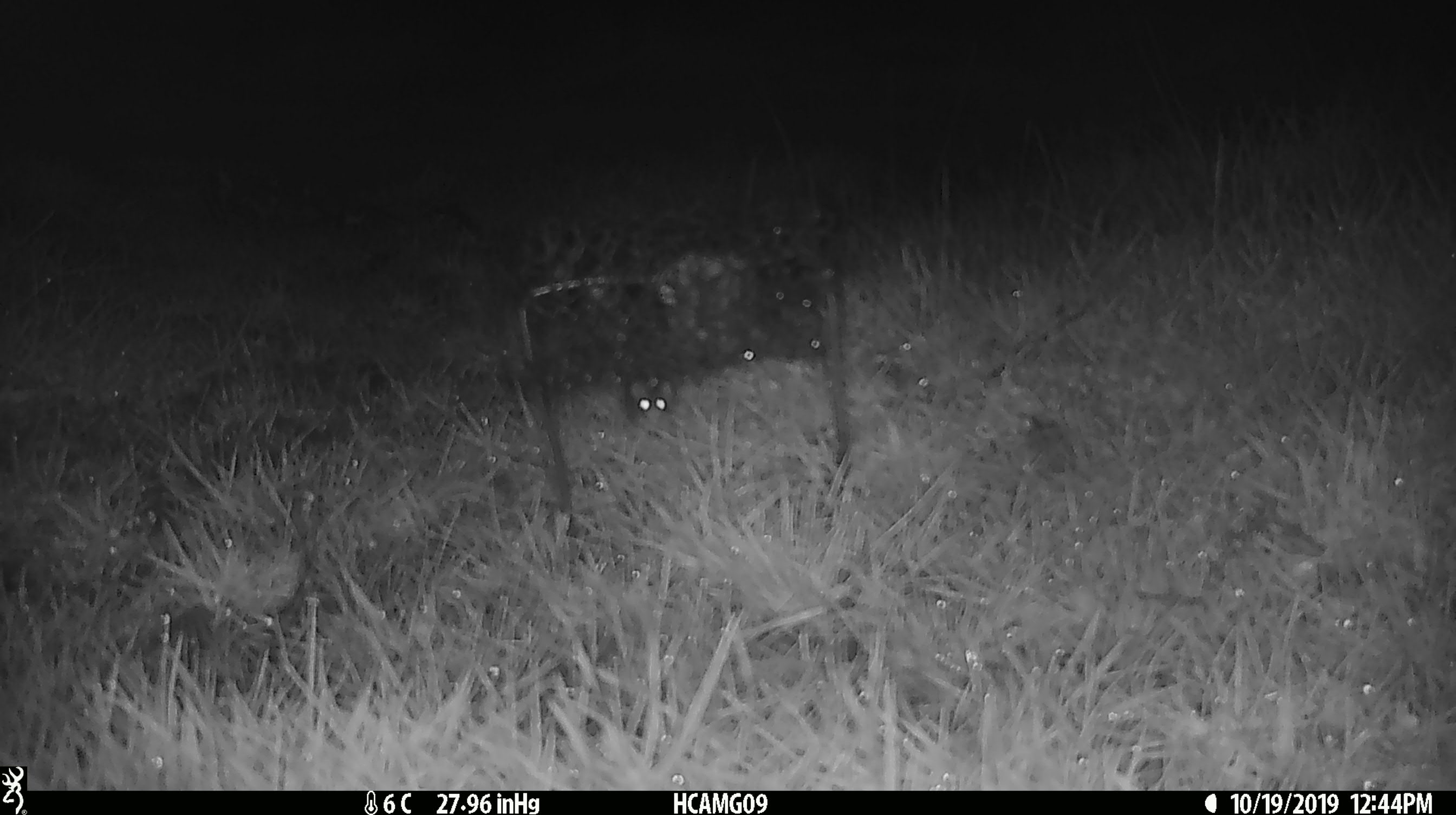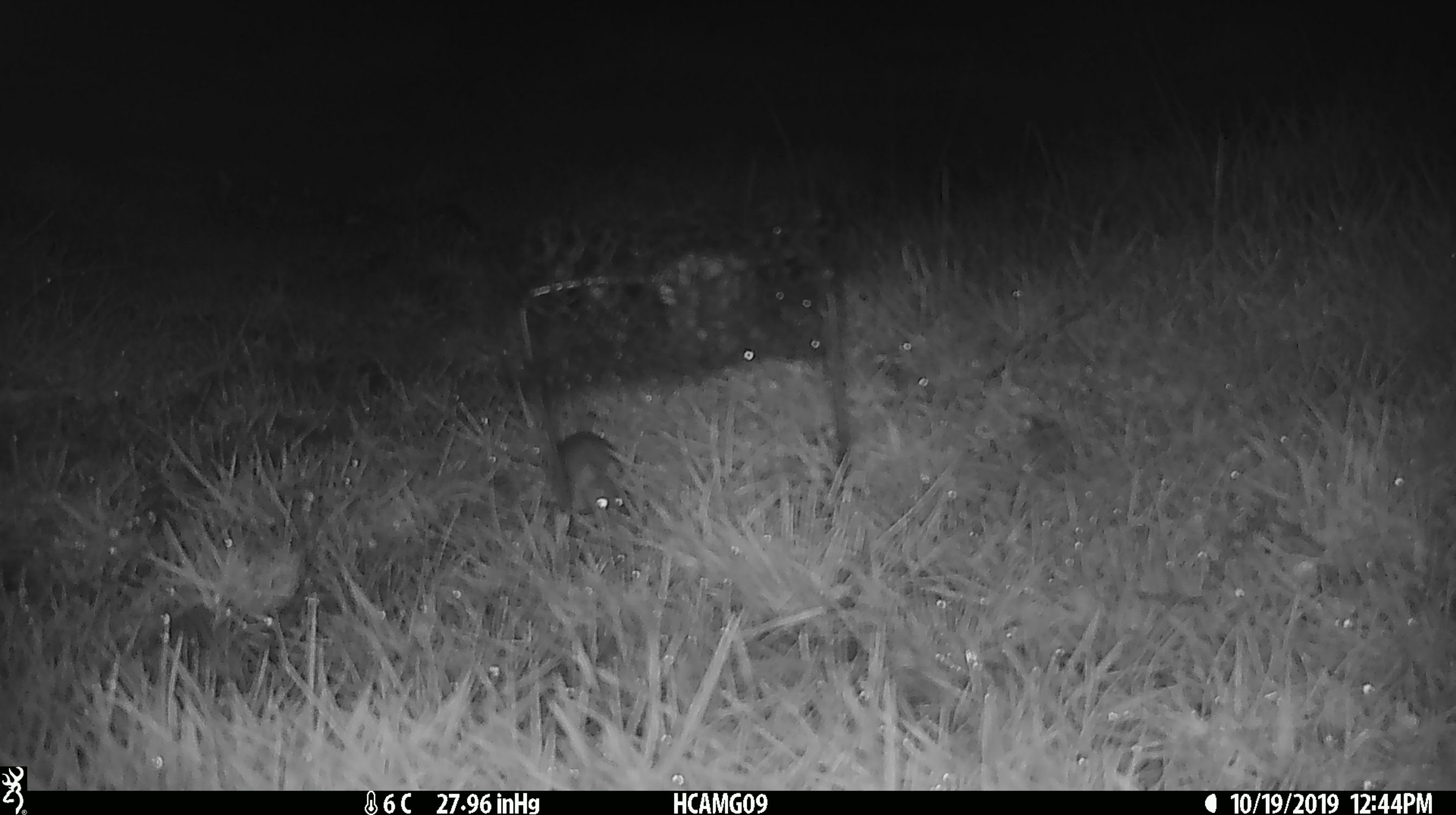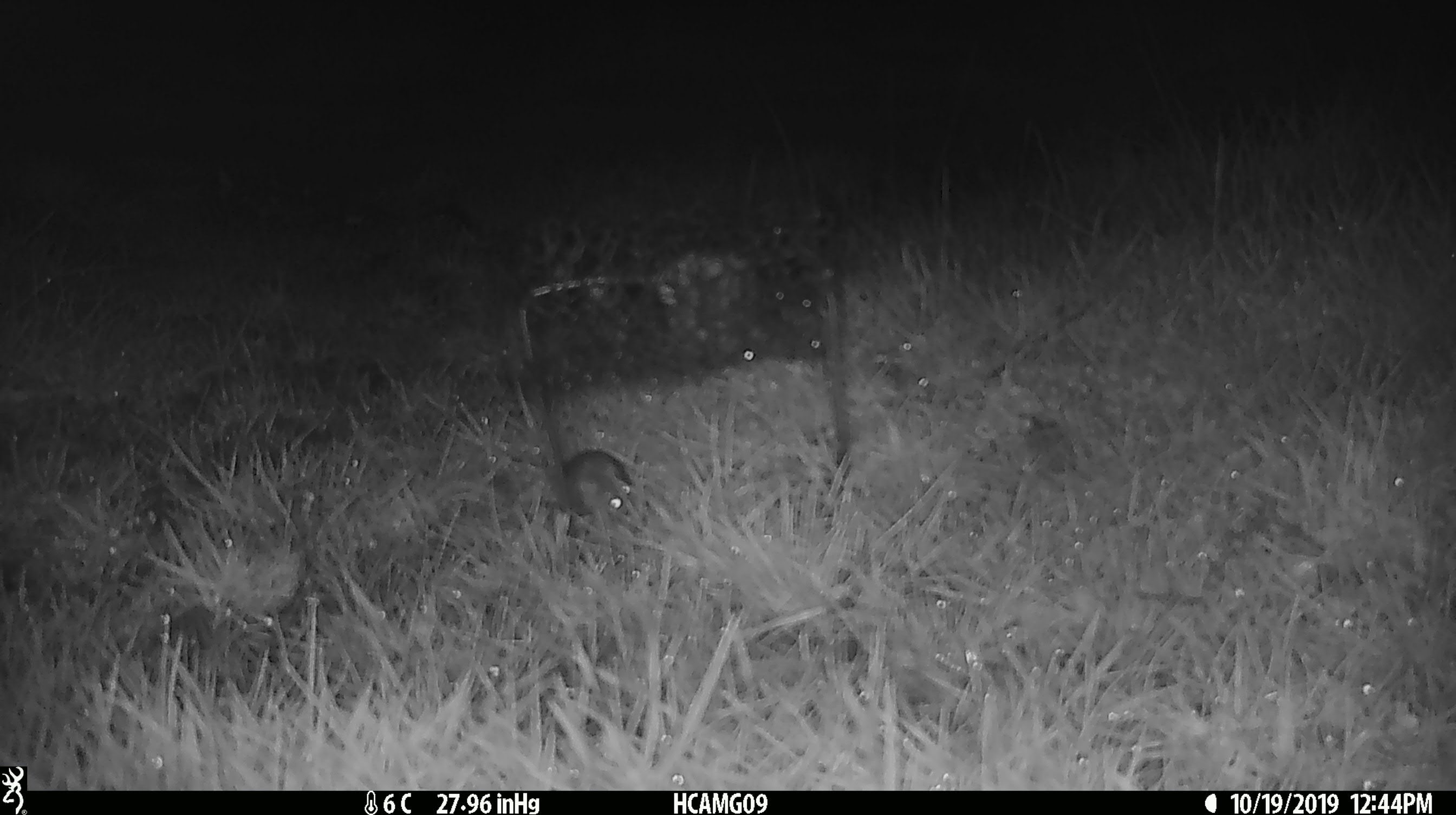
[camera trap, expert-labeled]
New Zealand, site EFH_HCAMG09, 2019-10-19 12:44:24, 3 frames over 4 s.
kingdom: Animalia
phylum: Chordata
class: Mammalia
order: Rodentia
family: Muridae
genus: Mus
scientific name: Mus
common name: mouse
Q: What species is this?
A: Mouse (Mus).